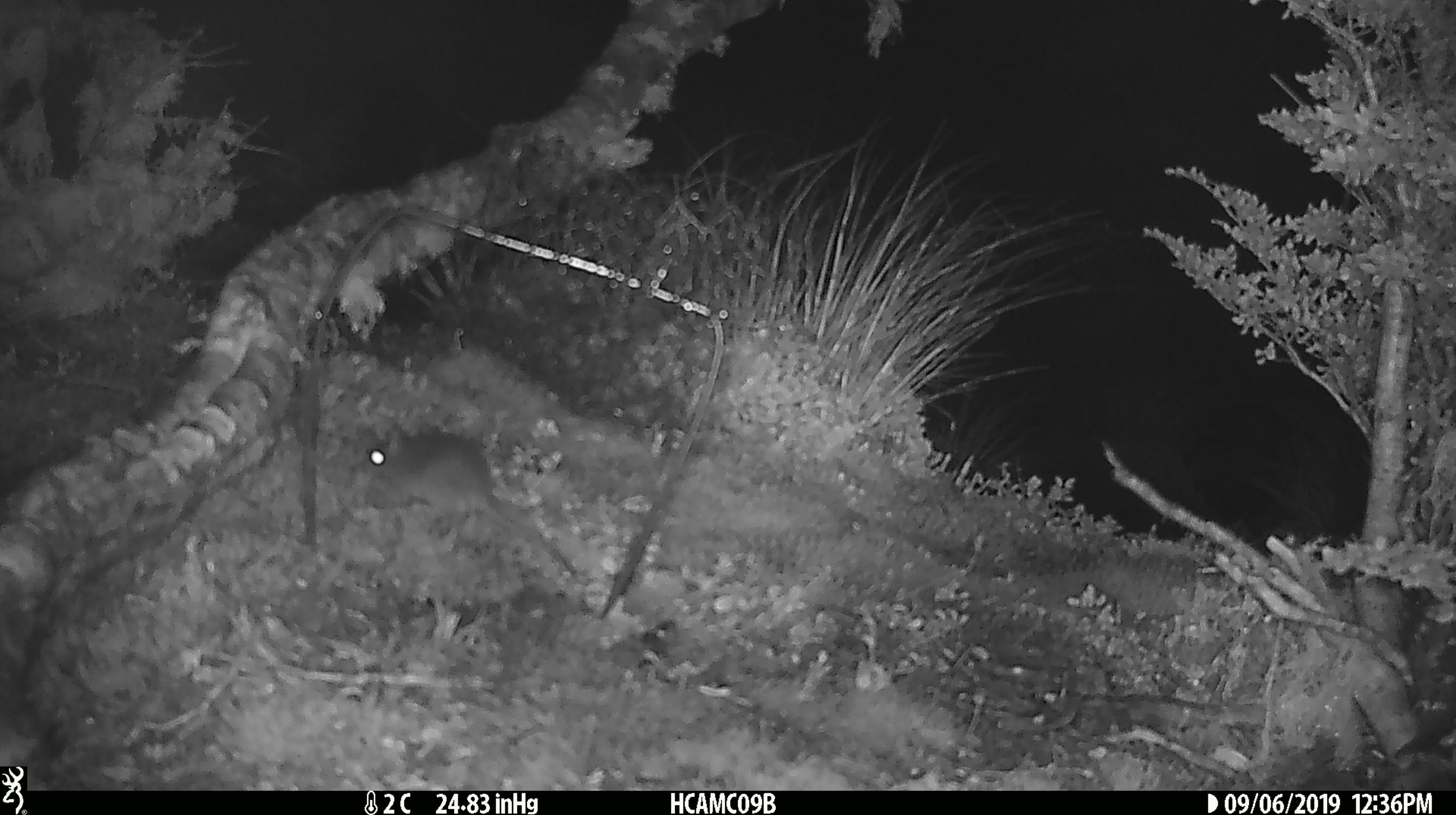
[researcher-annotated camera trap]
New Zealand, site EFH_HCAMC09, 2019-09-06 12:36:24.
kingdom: Animalia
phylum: Chordata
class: Mammalia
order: Rodentia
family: Muridae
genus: Mus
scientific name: Mus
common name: mouse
Mouse (Mus).